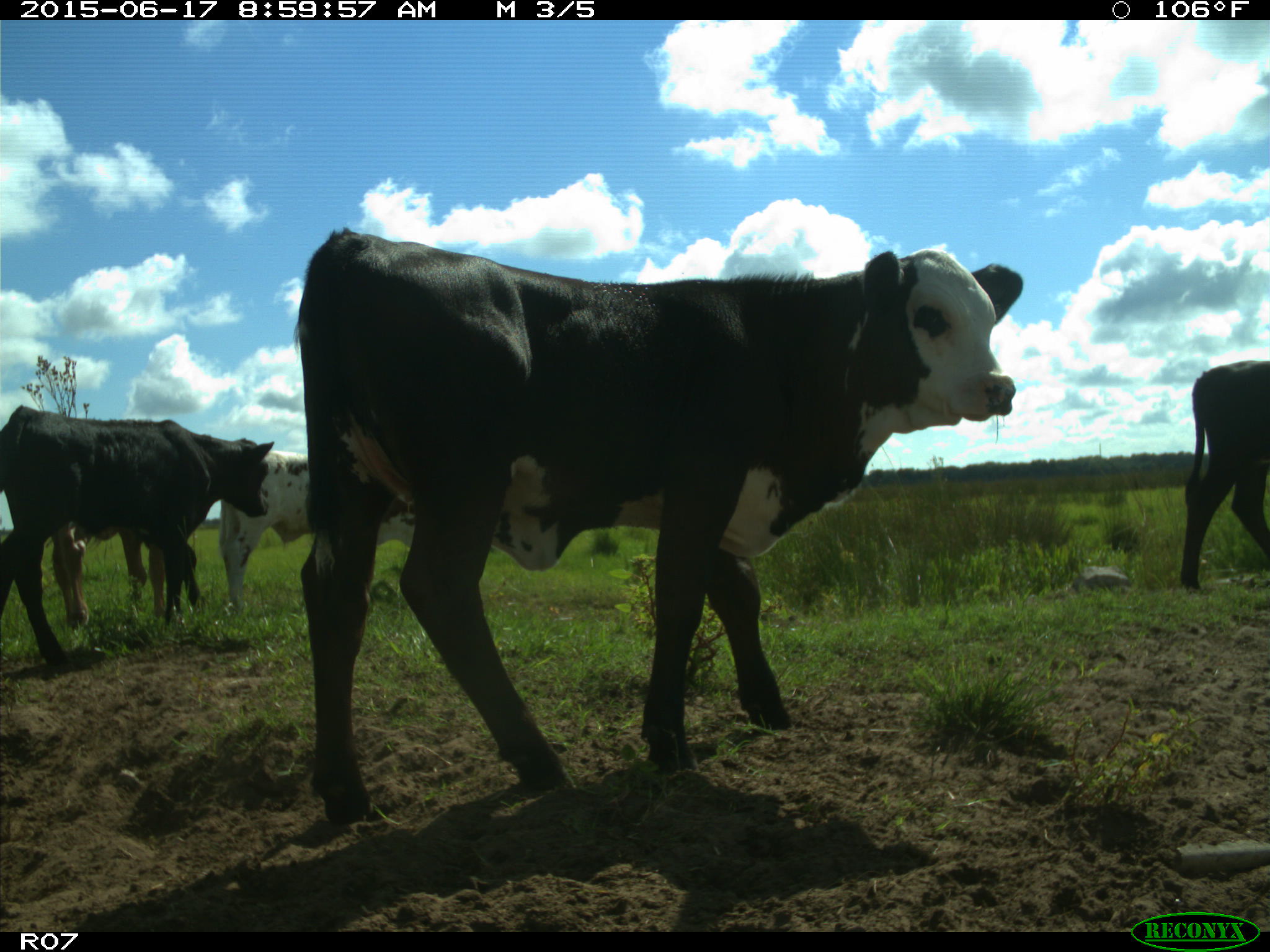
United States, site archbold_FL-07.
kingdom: Animalia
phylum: Chordata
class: Mammalia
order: Artiodactyla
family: Bovidae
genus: Bos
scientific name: Bos taurus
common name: domestic cow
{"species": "Bos taurus (domestic cow)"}